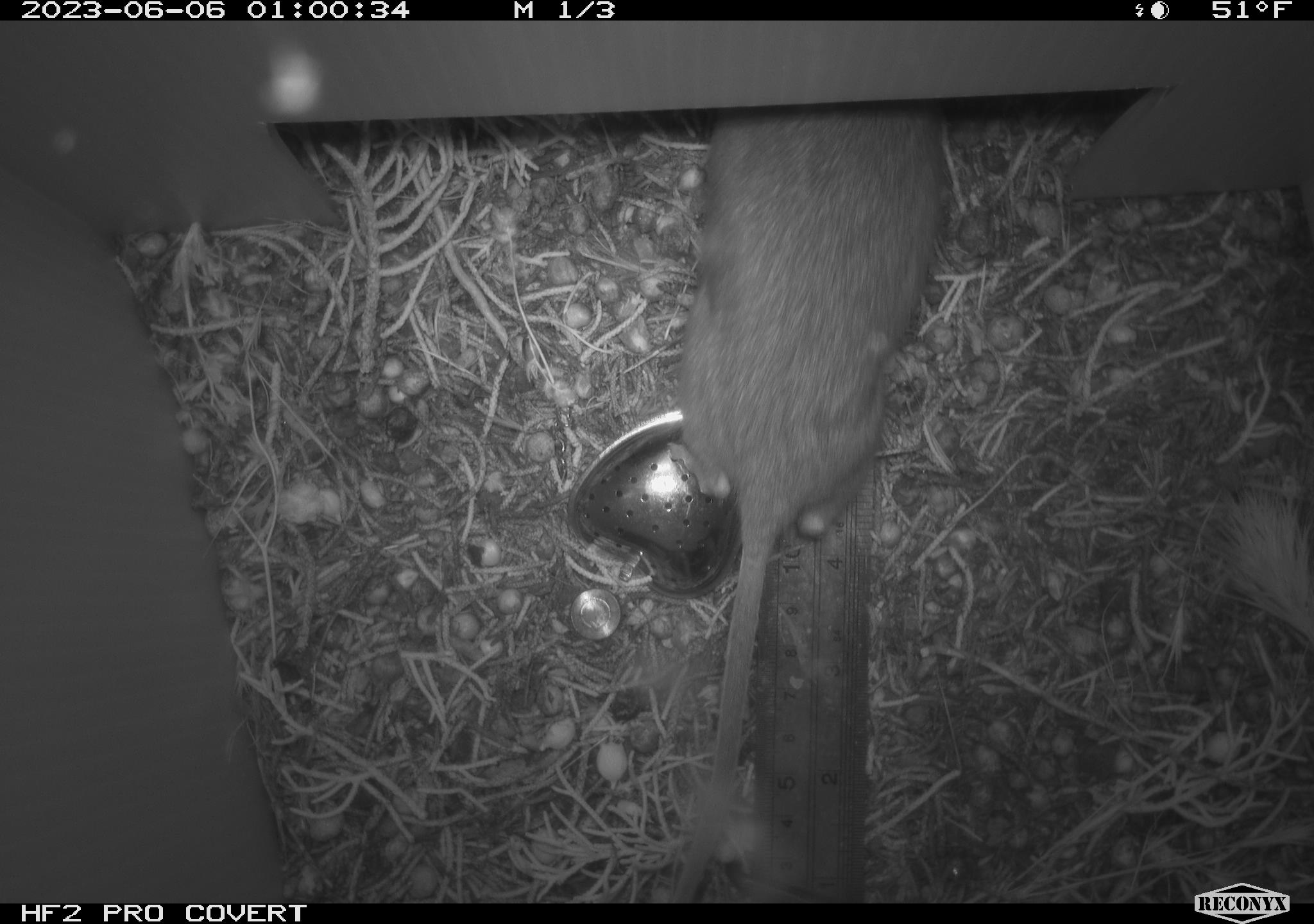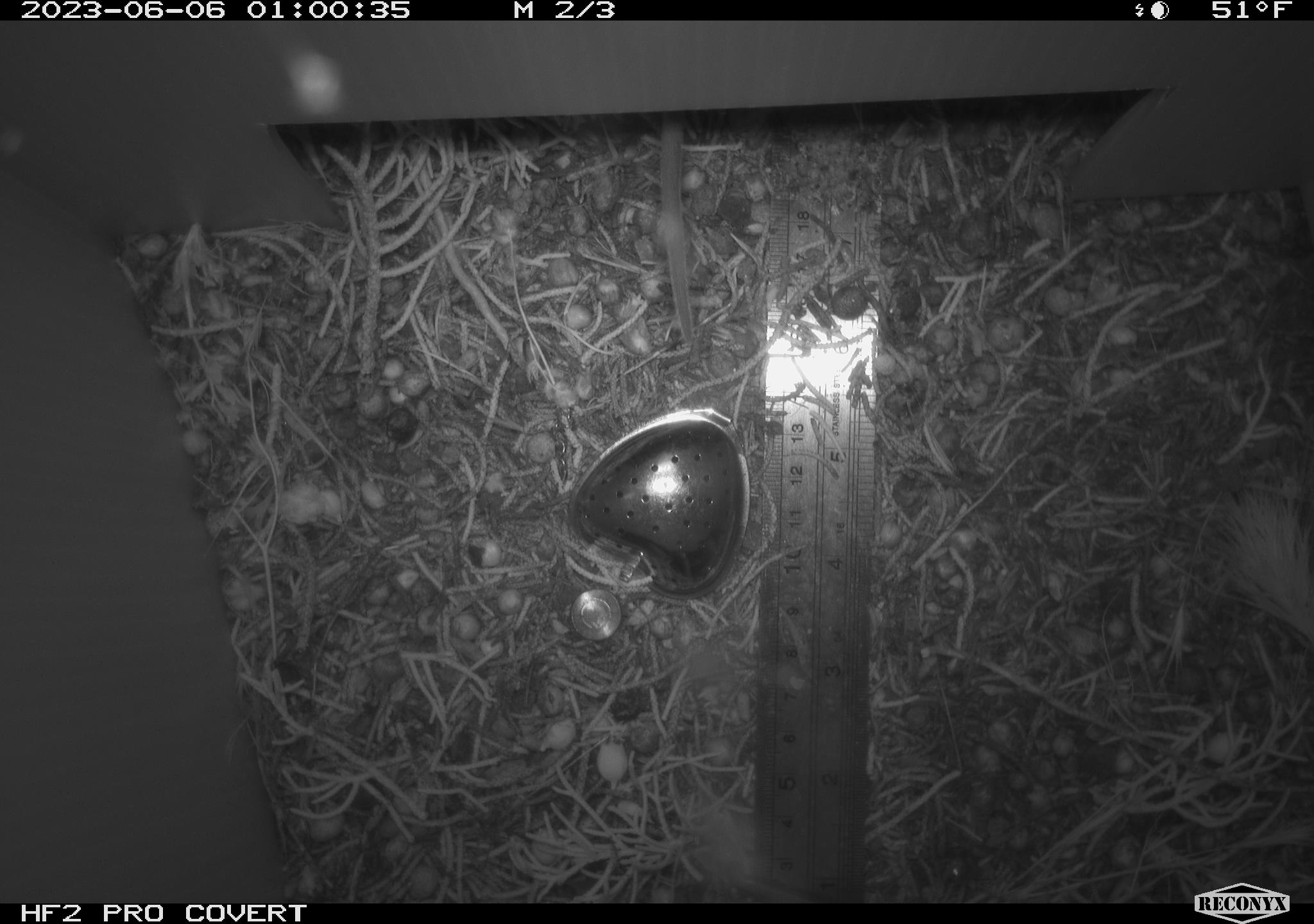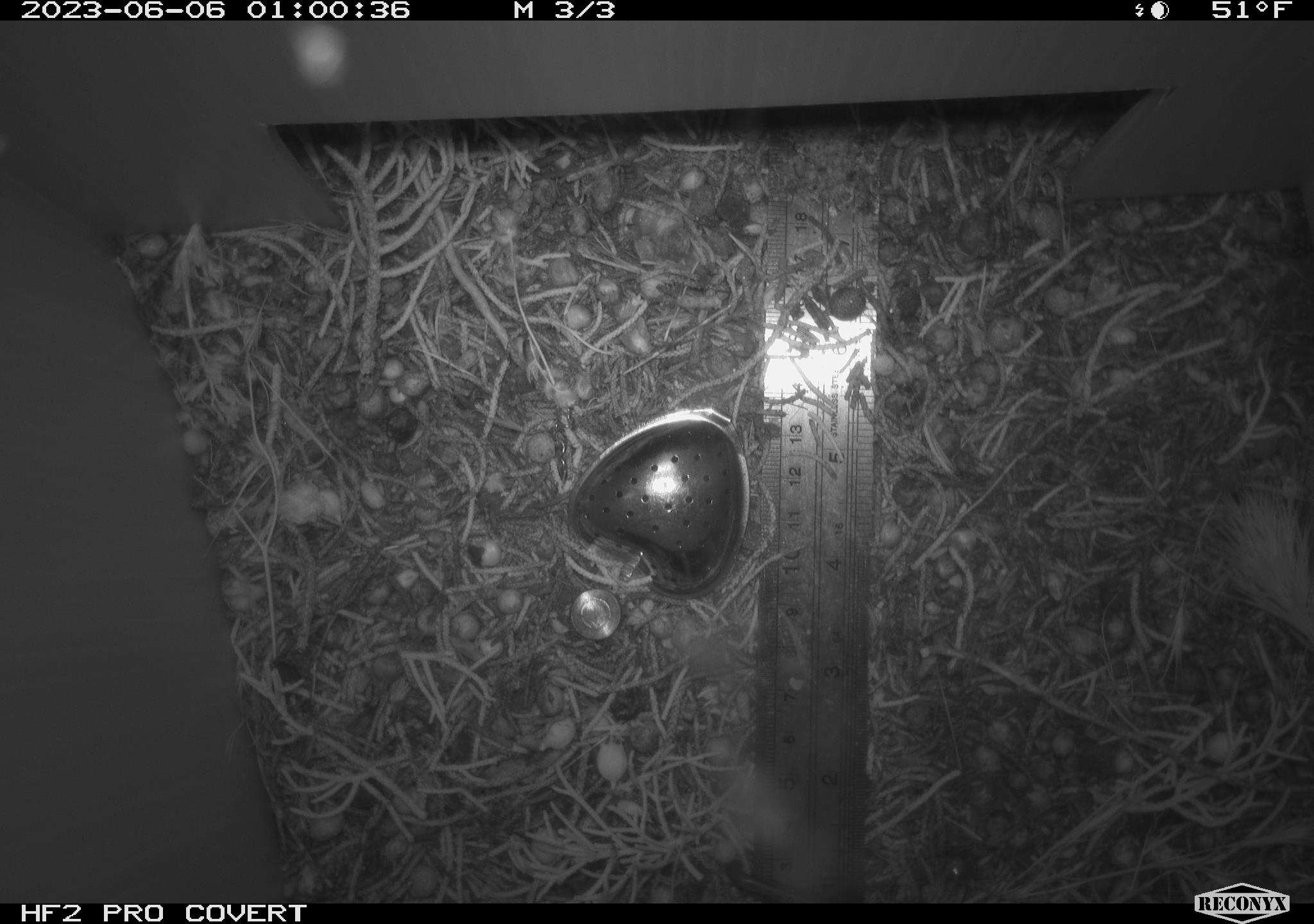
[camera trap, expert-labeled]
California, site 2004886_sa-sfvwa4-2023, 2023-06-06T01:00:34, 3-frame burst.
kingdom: Animalia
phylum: Chordata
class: Mammalia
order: Rodentia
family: Cricetidae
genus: Neotoma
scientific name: Neotoma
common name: pack rat or woodrat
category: neotoma species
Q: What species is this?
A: Neotoma species (pack rat or woodrat) (Neotoma).